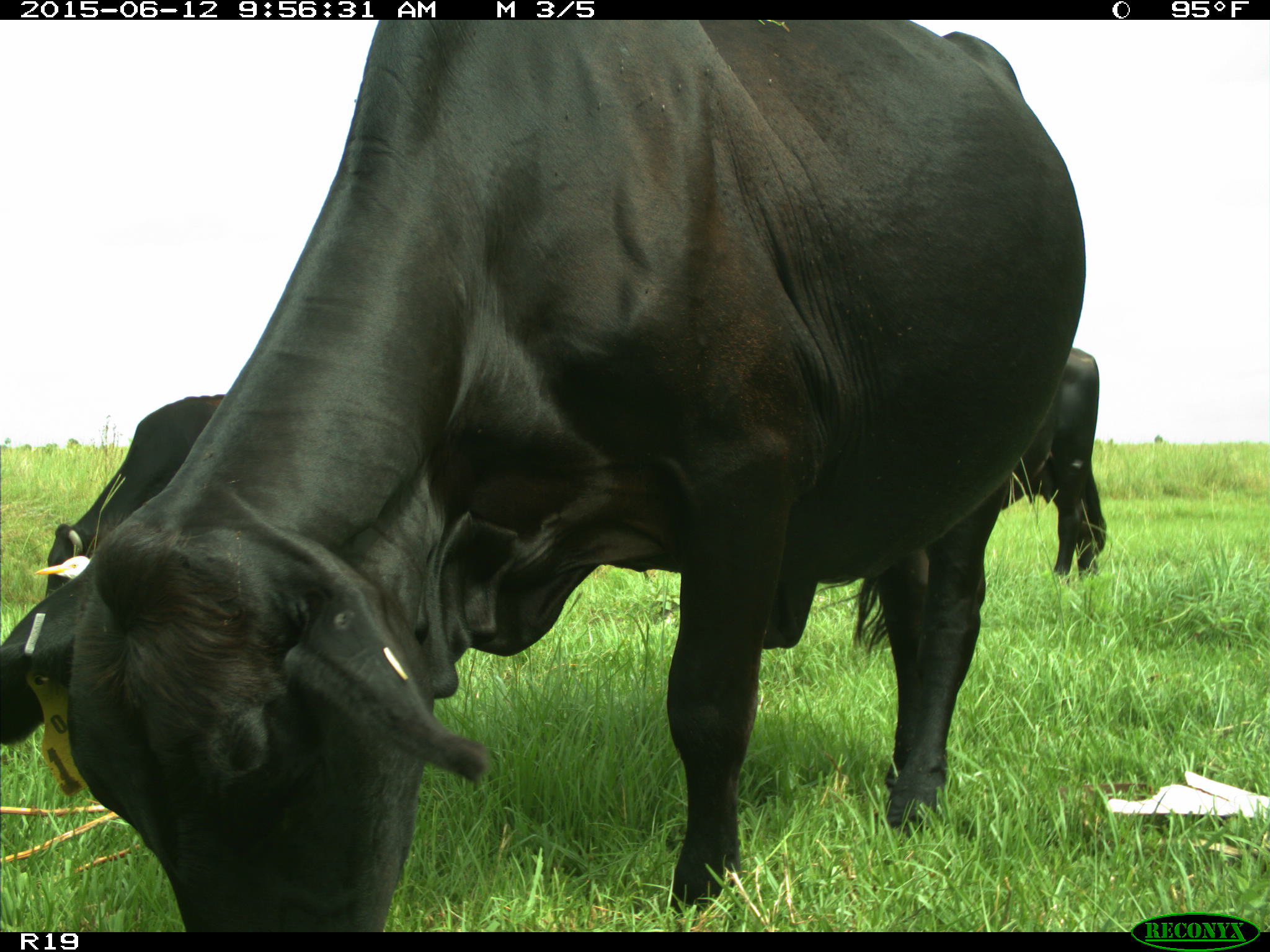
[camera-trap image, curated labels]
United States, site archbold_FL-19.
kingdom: Animalia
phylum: Chordata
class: Mammalia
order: Artiodactyla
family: Bovidae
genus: Bos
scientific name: Bos taurus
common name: domestic cow